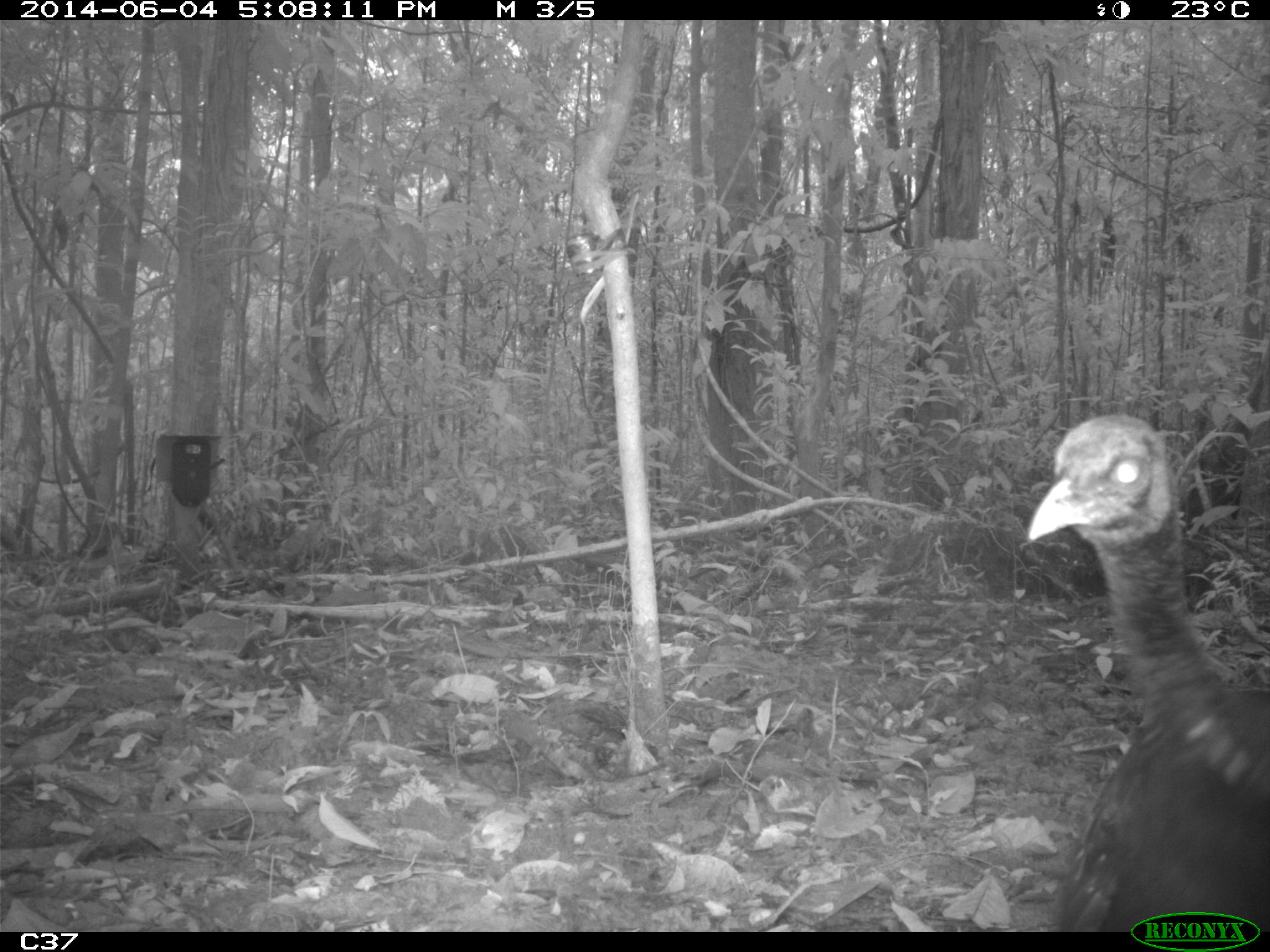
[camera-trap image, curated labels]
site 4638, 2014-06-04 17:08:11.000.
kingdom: Animalia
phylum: Chordata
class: Aves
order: Gruiformes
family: Psophiidae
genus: Psophia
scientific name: Psophia crepitans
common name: gray-winged trumpeter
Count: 4.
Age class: adult.